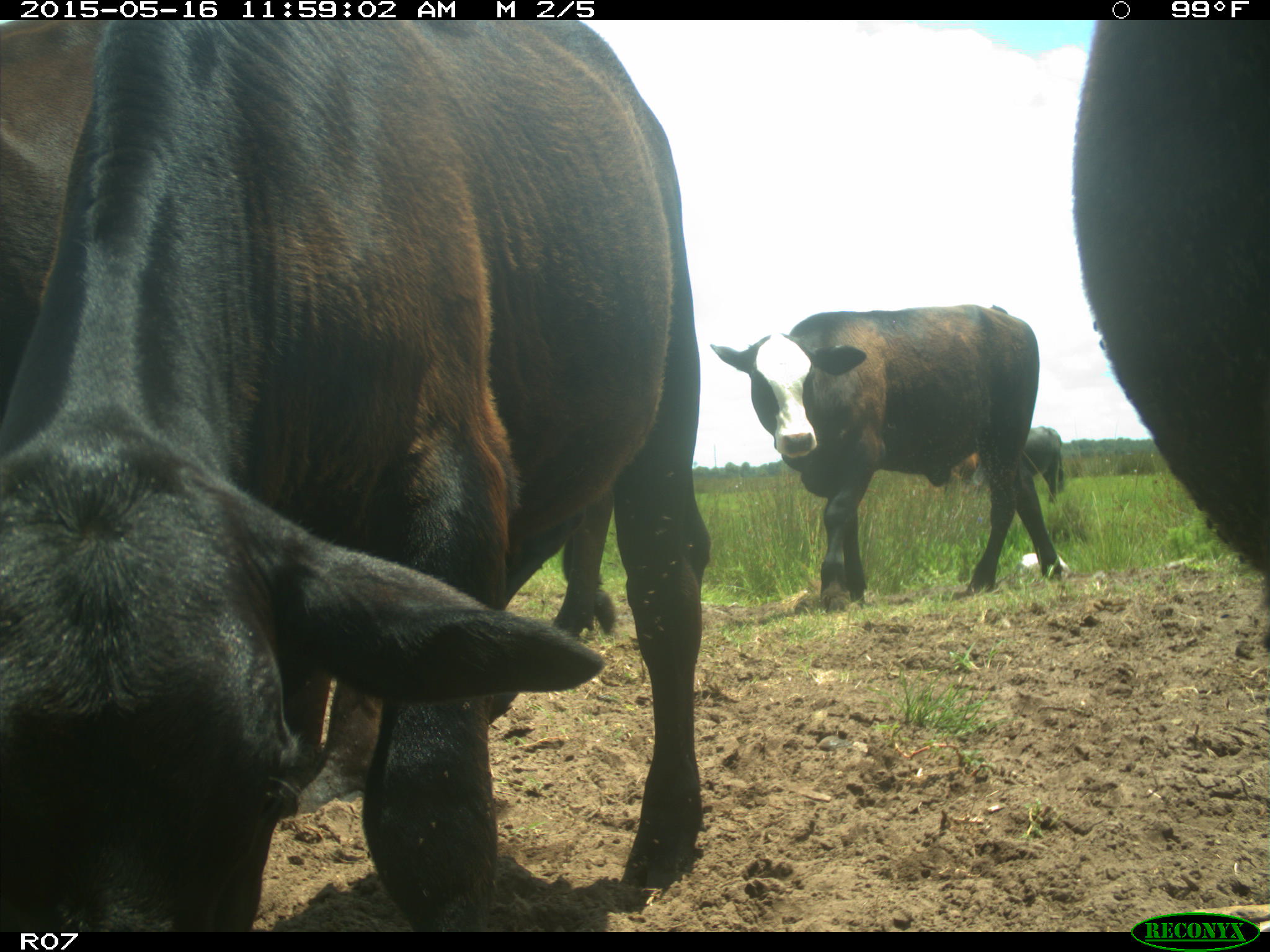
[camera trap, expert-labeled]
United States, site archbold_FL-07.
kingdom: Animalia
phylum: Chordata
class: Mammalia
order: Artiodactyla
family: Bovidae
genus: Bos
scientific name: Bos taurus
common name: domestic cow